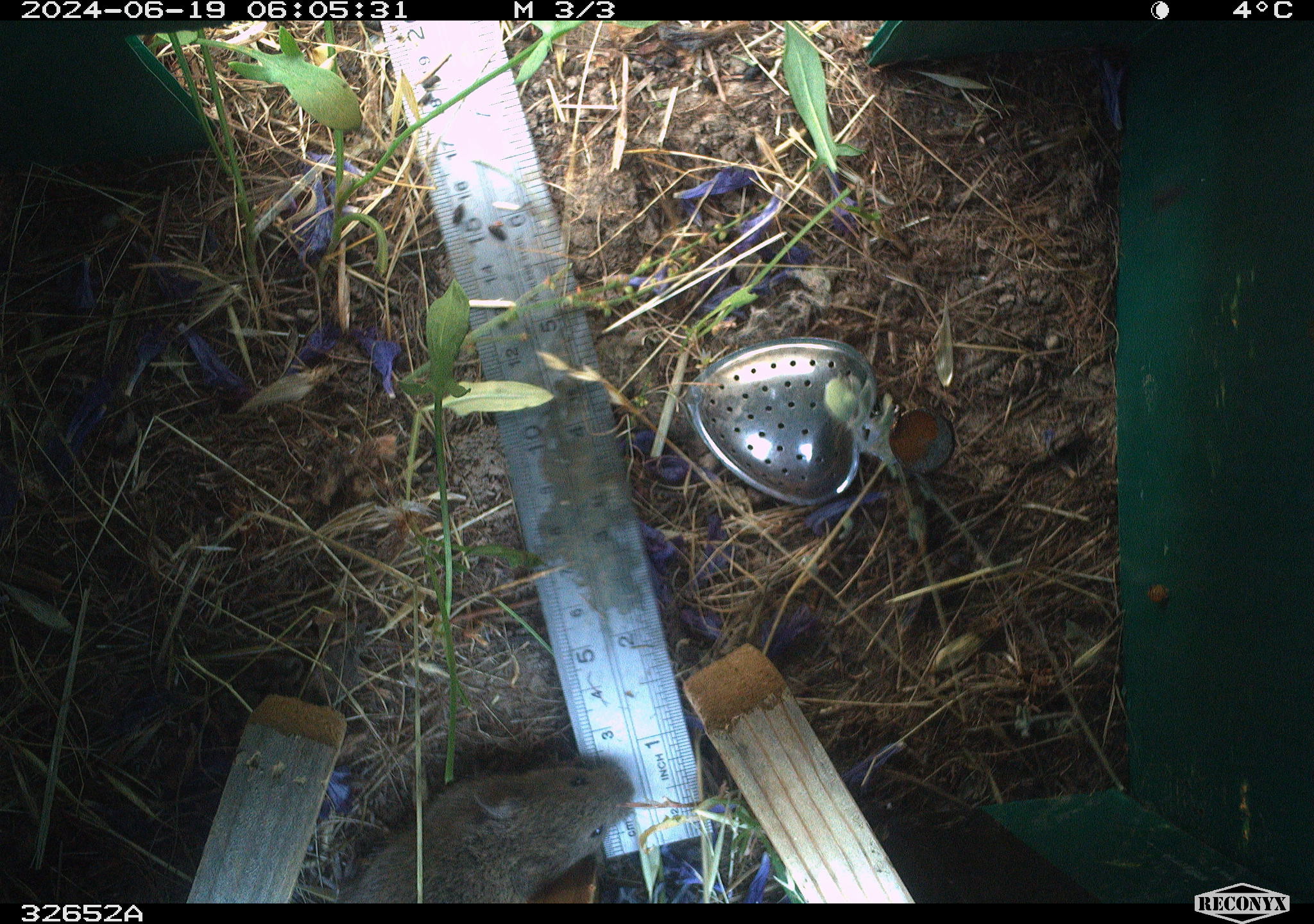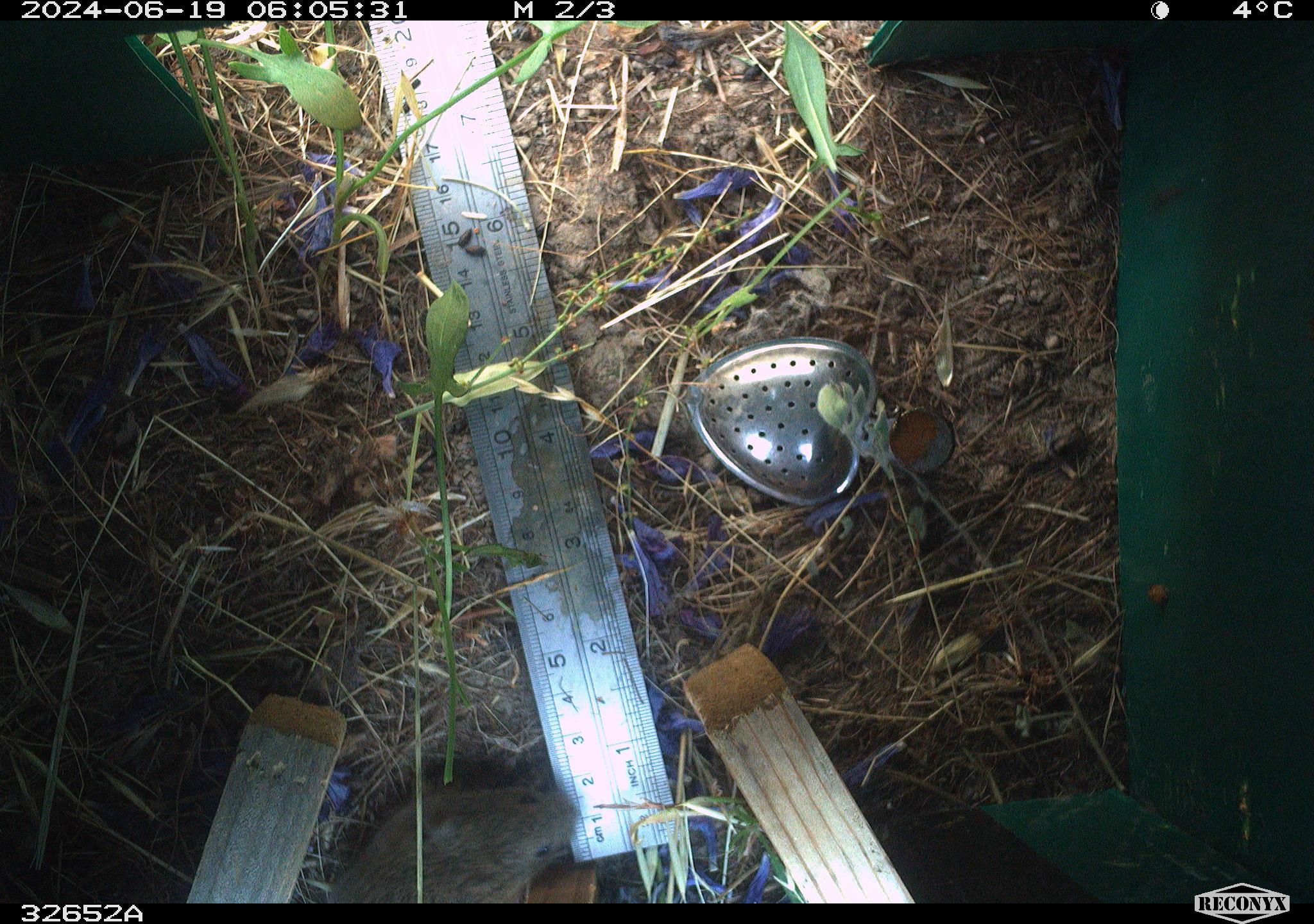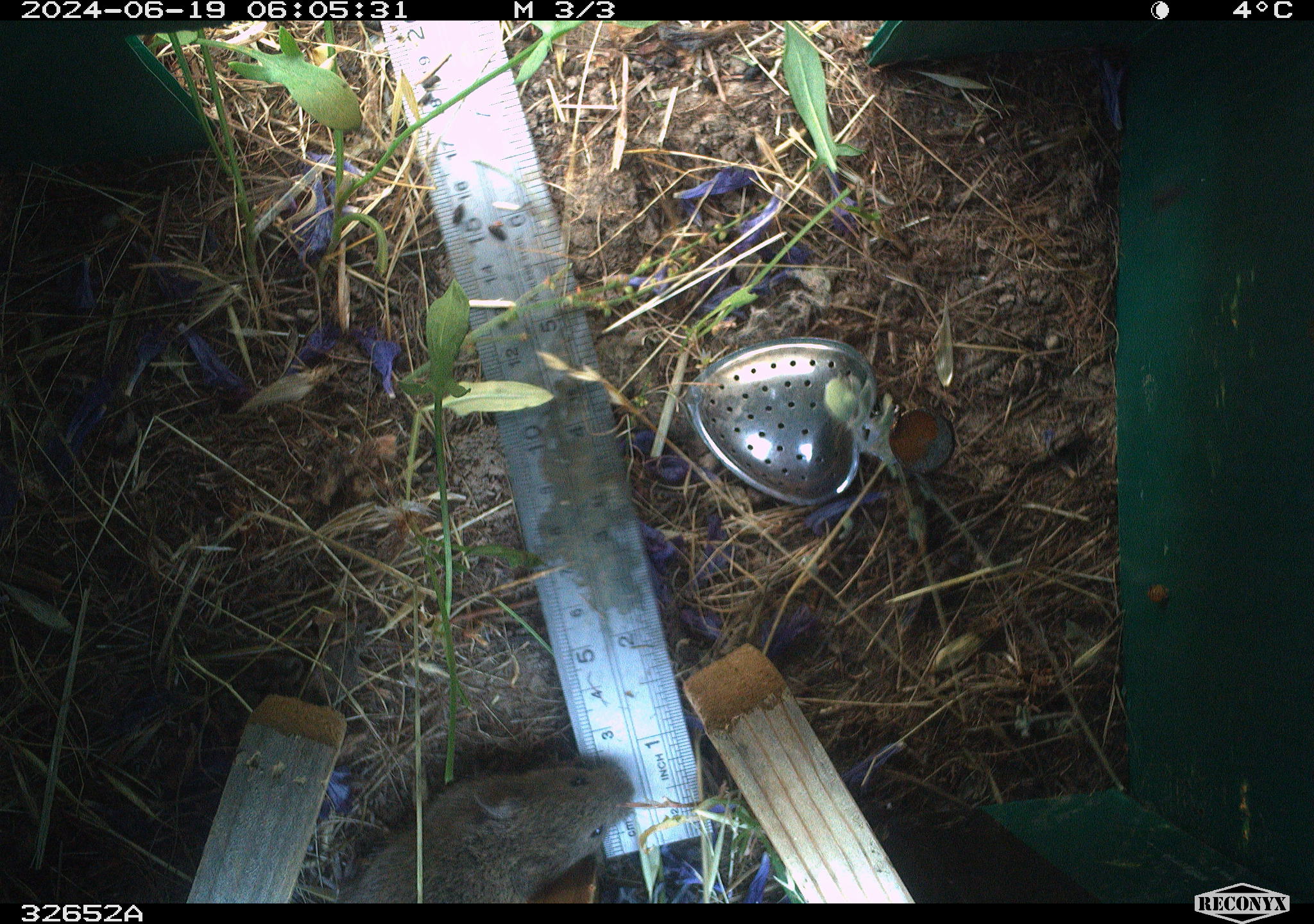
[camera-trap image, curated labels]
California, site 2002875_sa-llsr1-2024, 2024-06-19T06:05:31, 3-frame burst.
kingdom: Animalia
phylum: Chordata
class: Mammalia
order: Rodentia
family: Cricetidae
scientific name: Arvicolinae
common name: voles, lemmings, and muskrats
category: arvicolinae subfamily